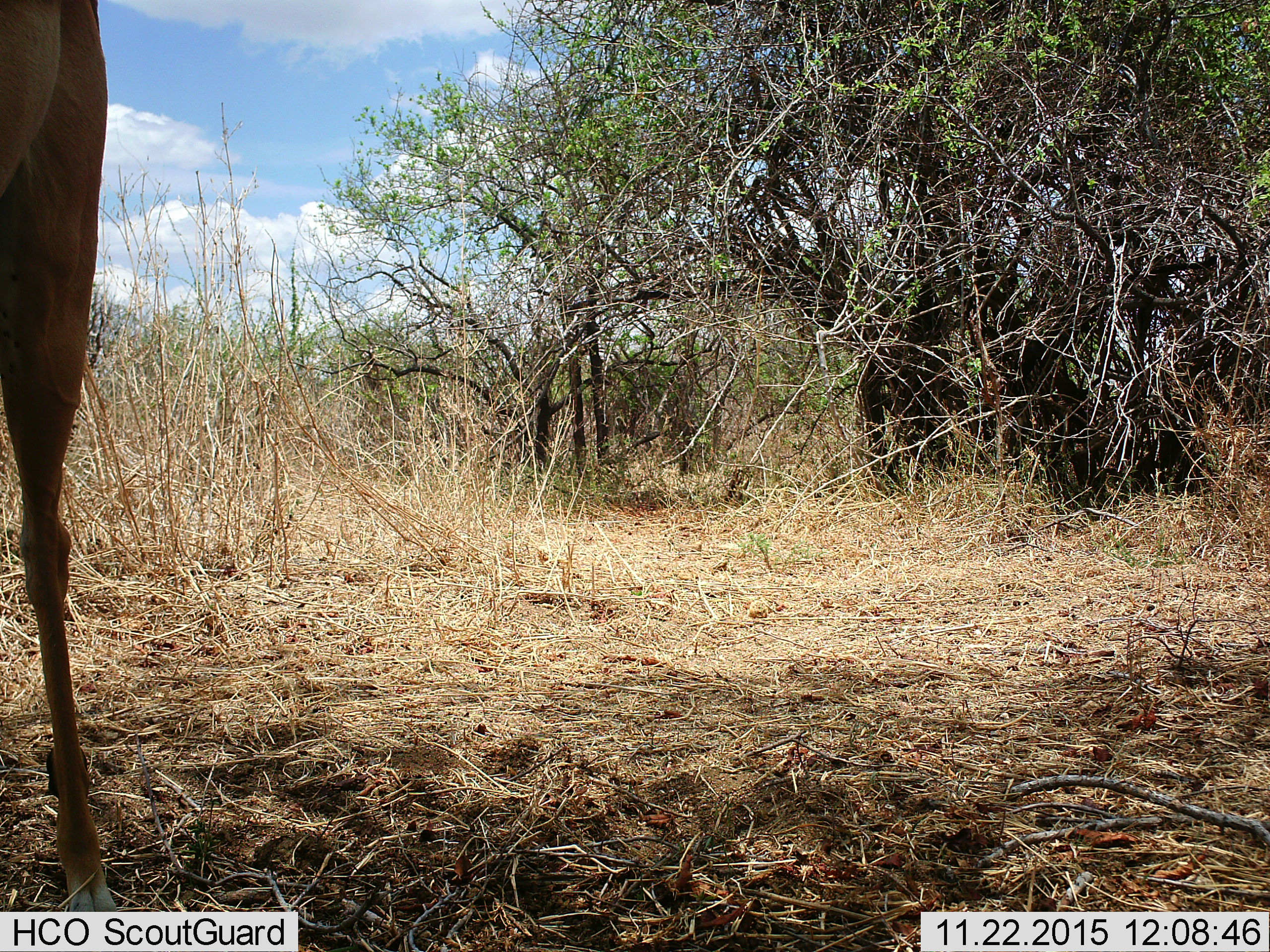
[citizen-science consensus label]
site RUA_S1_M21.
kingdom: Animalia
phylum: Chordata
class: Mammalia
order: Artiodactyla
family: Bovidae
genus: Aepyceros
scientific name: Aepyceros melampus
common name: impala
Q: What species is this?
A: Impala (Aepyceros melampus).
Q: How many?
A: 1.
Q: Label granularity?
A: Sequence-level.